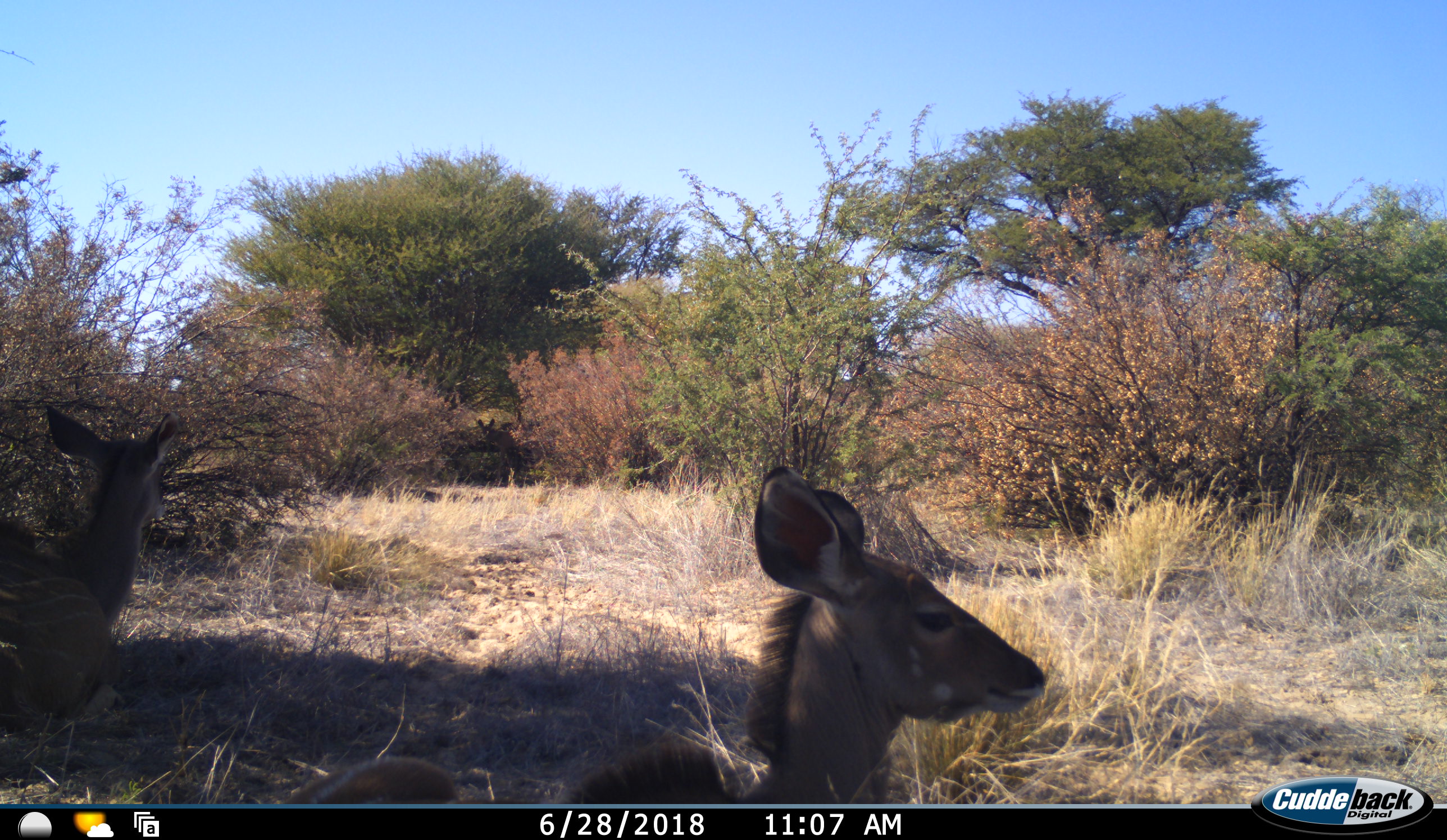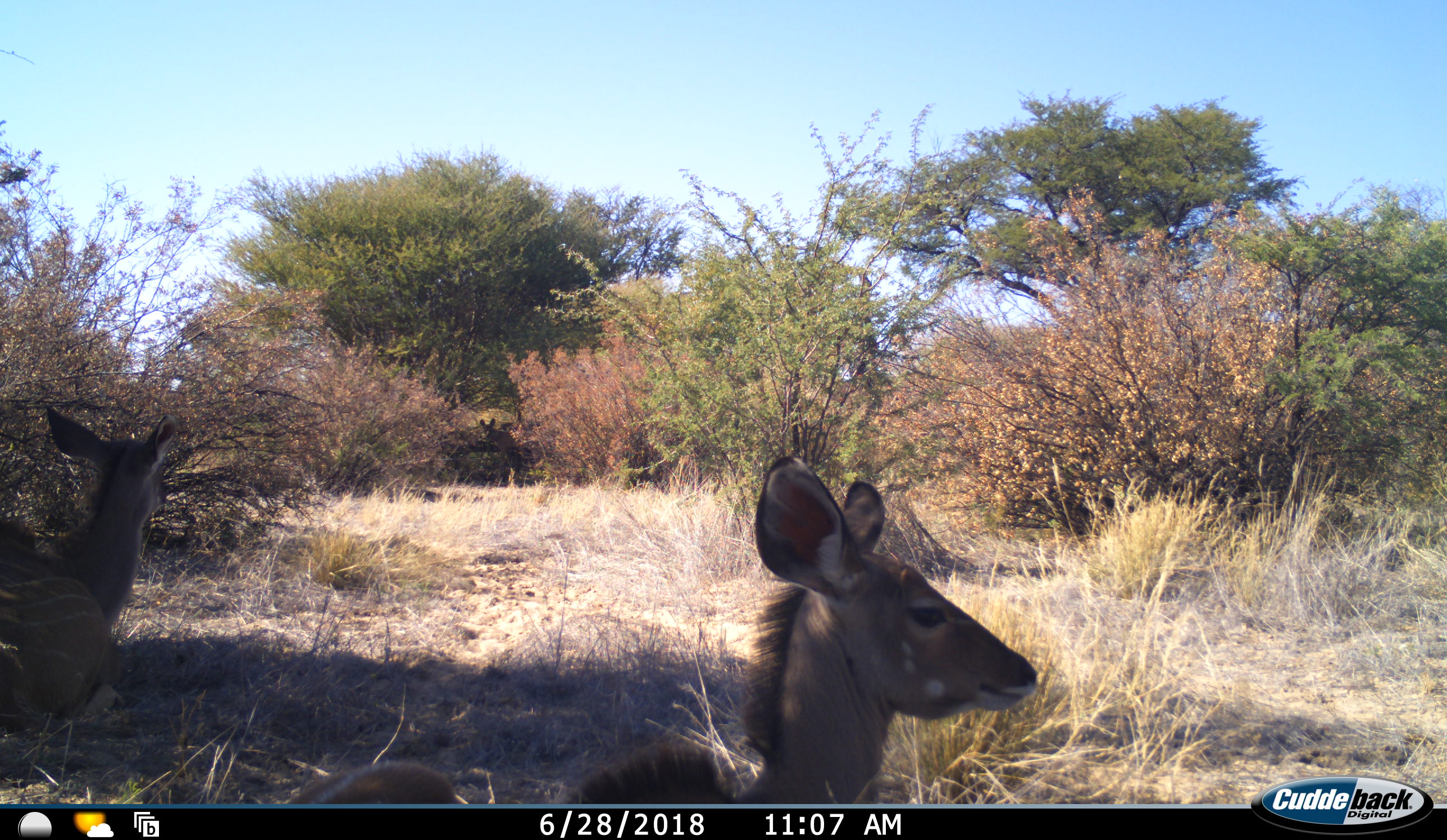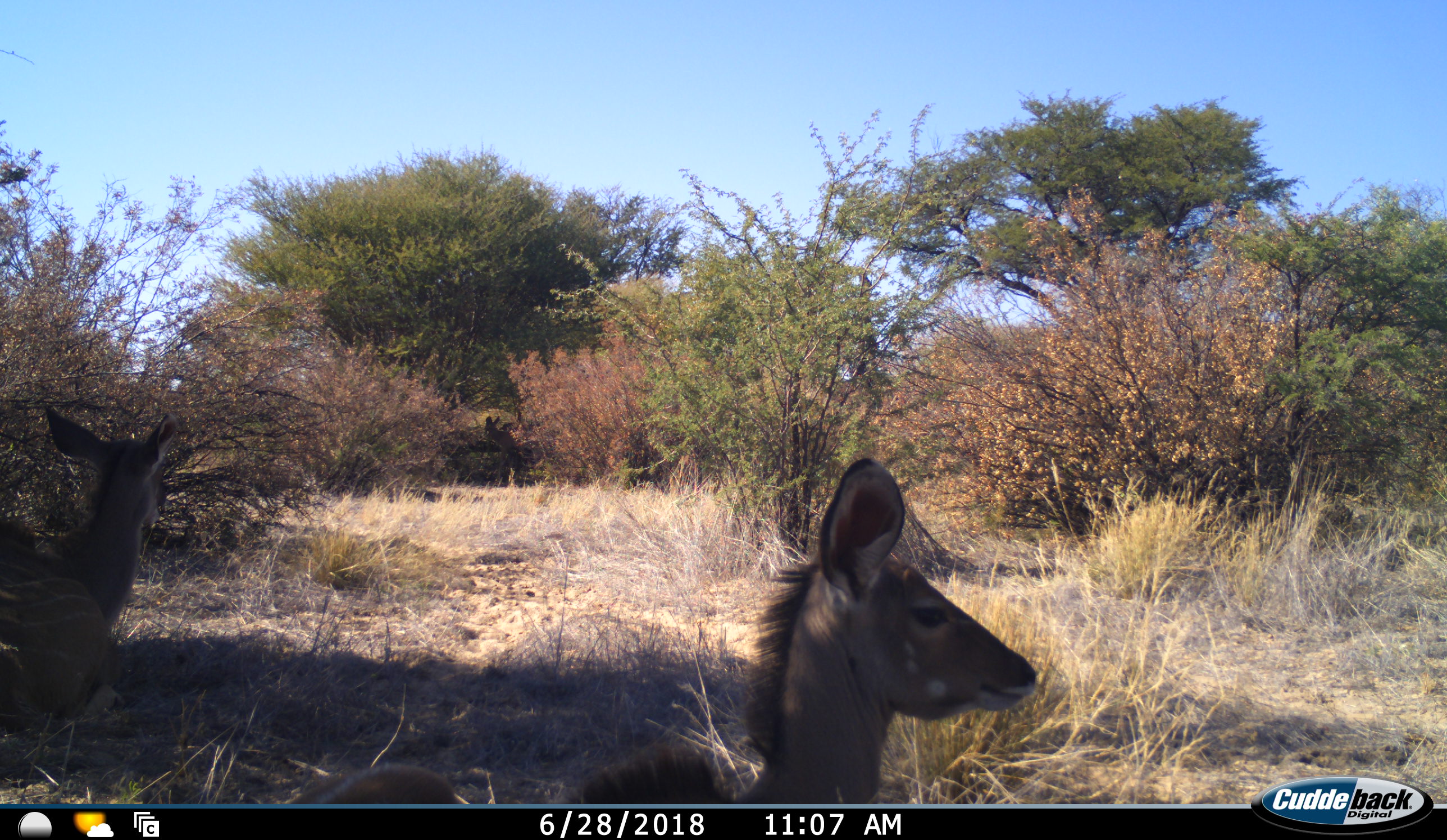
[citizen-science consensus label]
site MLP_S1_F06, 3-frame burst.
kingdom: Animalia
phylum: Chordata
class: Mammalia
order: Artiodactyla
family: Bovidae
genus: Tragelaphus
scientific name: Tragelaphus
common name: kudu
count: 2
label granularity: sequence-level